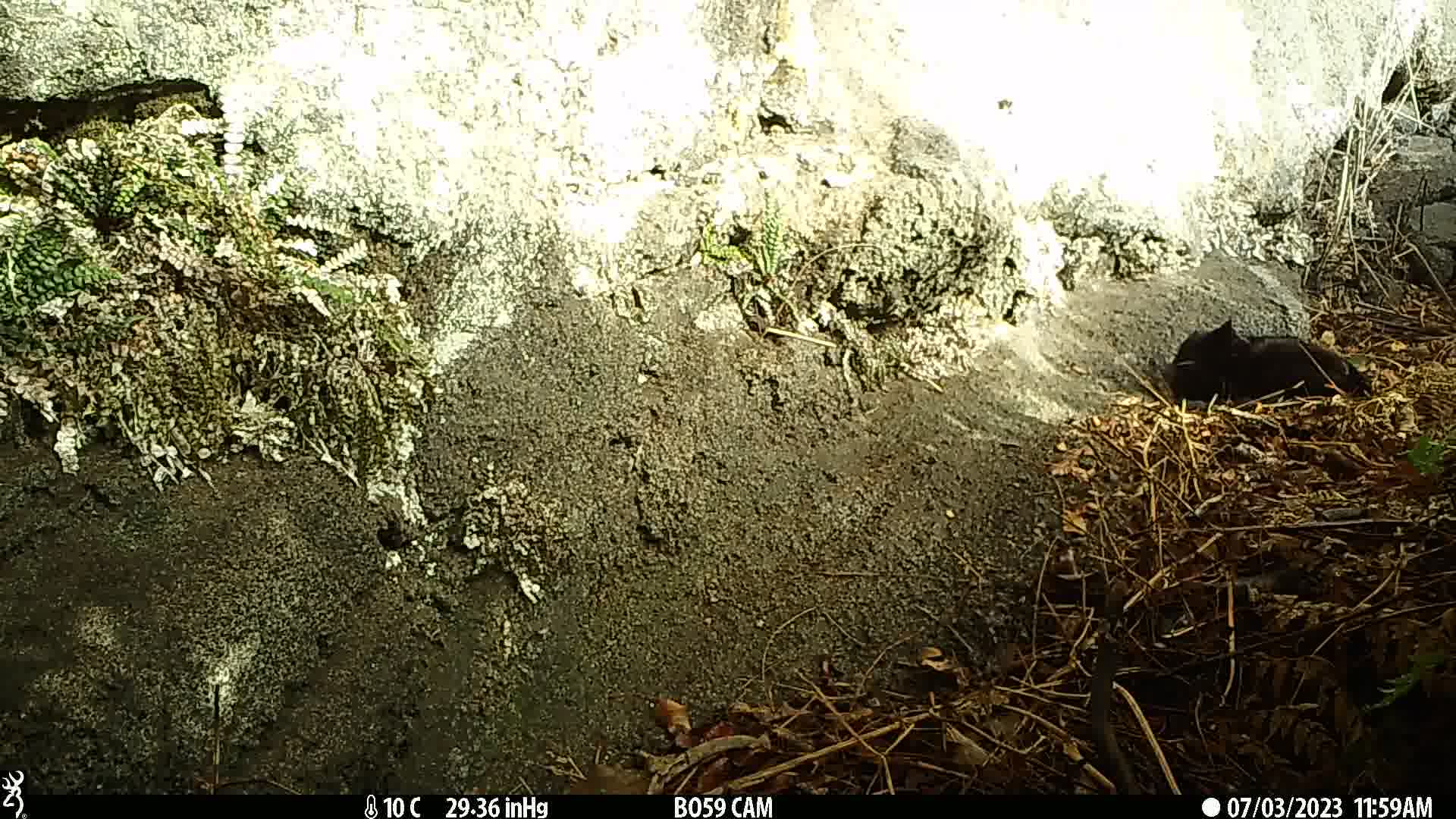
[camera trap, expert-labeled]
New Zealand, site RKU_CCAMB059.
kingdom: Animalia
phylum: Chordata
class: Mammalia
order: Carnivora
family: Felidae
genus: Felis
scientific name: Felis catus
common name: domestic cat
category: cat